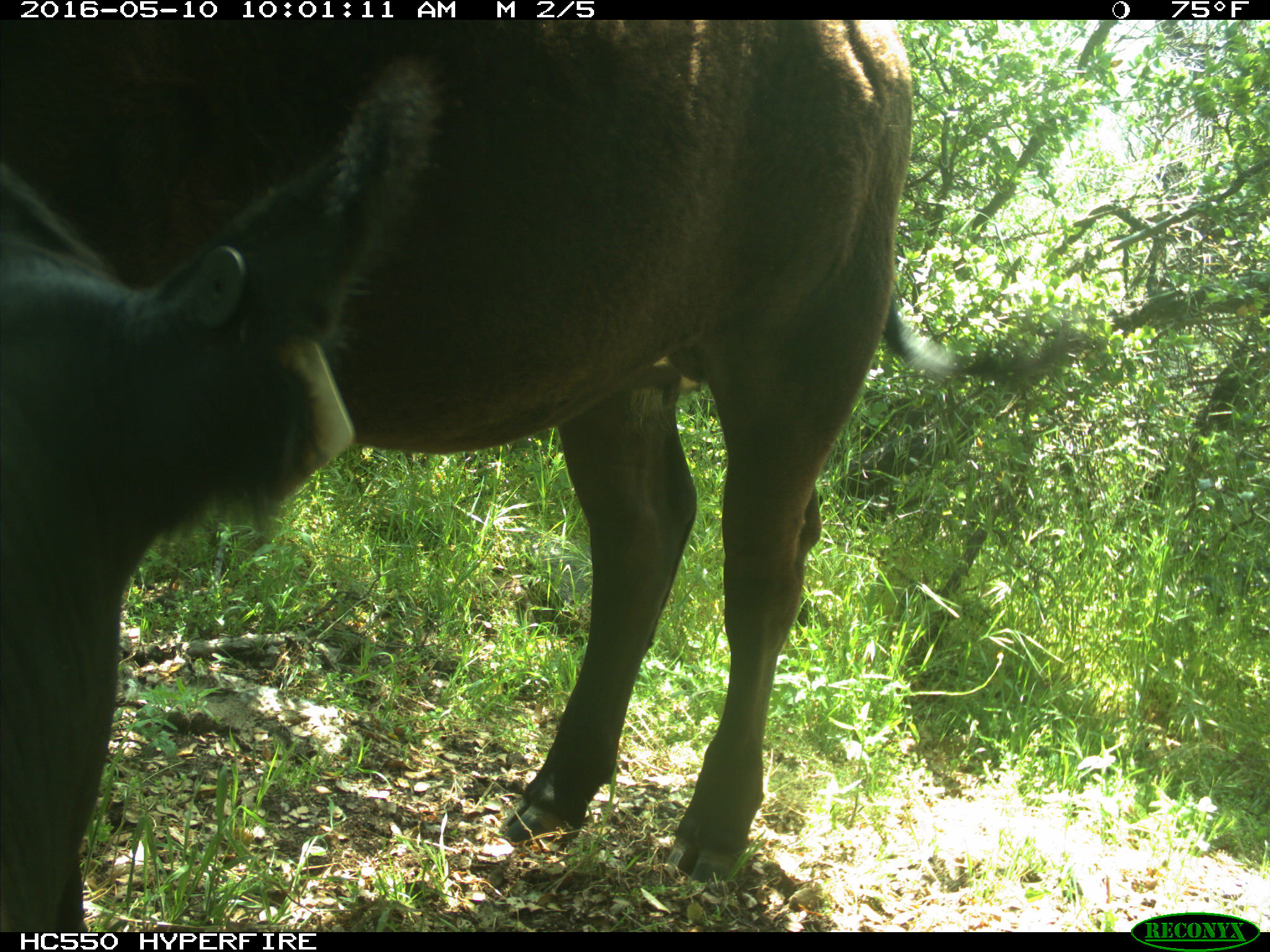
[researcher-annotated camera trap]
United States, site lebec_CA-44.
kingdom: Animalia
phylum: Chordata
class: Mammalia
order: Artiodactyla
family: Bovidae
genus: Bos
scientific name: Bos taurus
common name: domestic cow